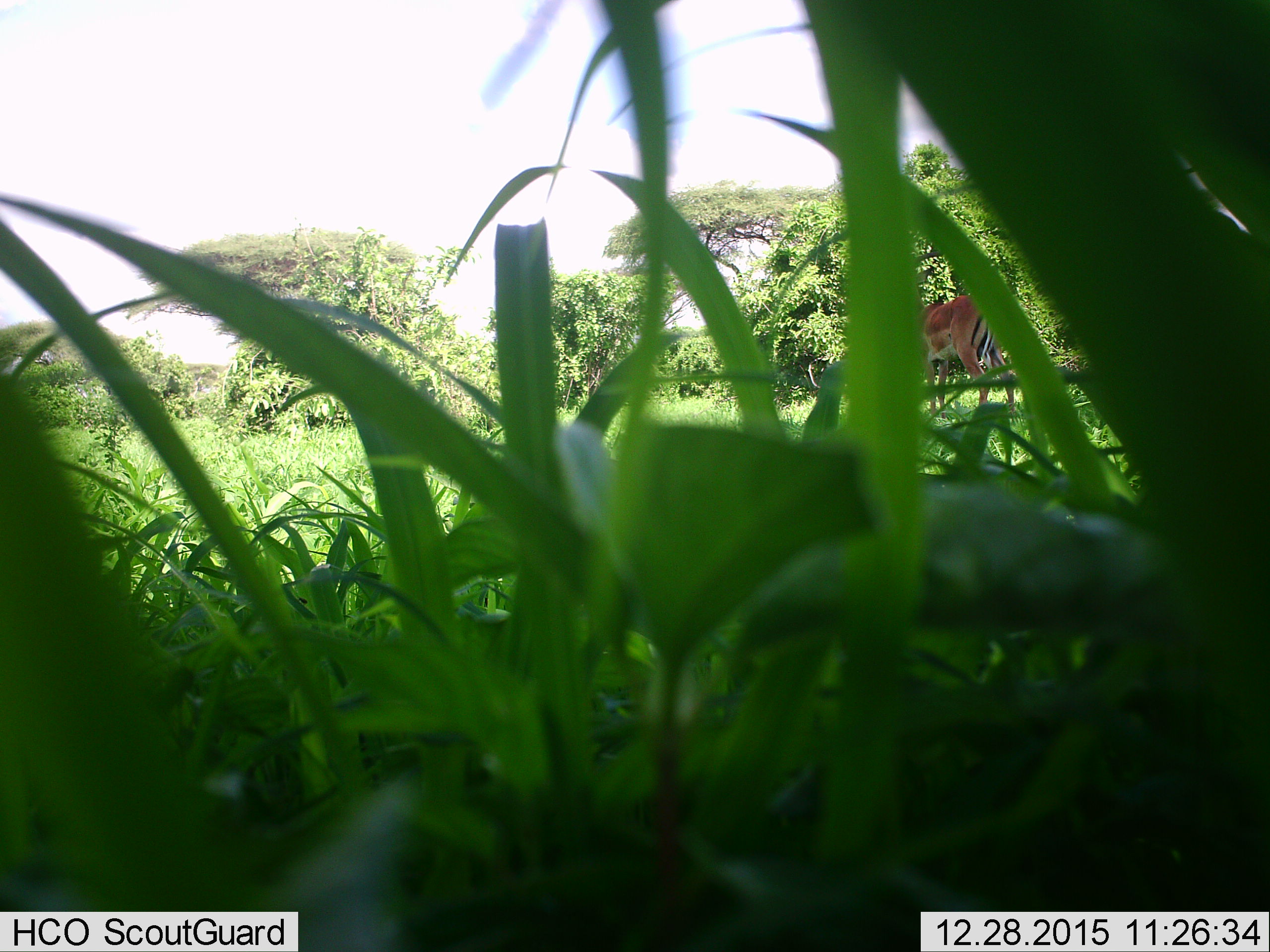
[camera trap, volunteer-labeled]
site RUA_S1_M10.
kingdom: Animalia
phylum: Chordata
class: Mammalia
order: Artiodactyla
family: Bovidae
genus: Aepyceros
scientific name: Aepyceros melampus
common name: impala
Impala (Aepyceros melampus), count 1. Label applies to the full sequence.